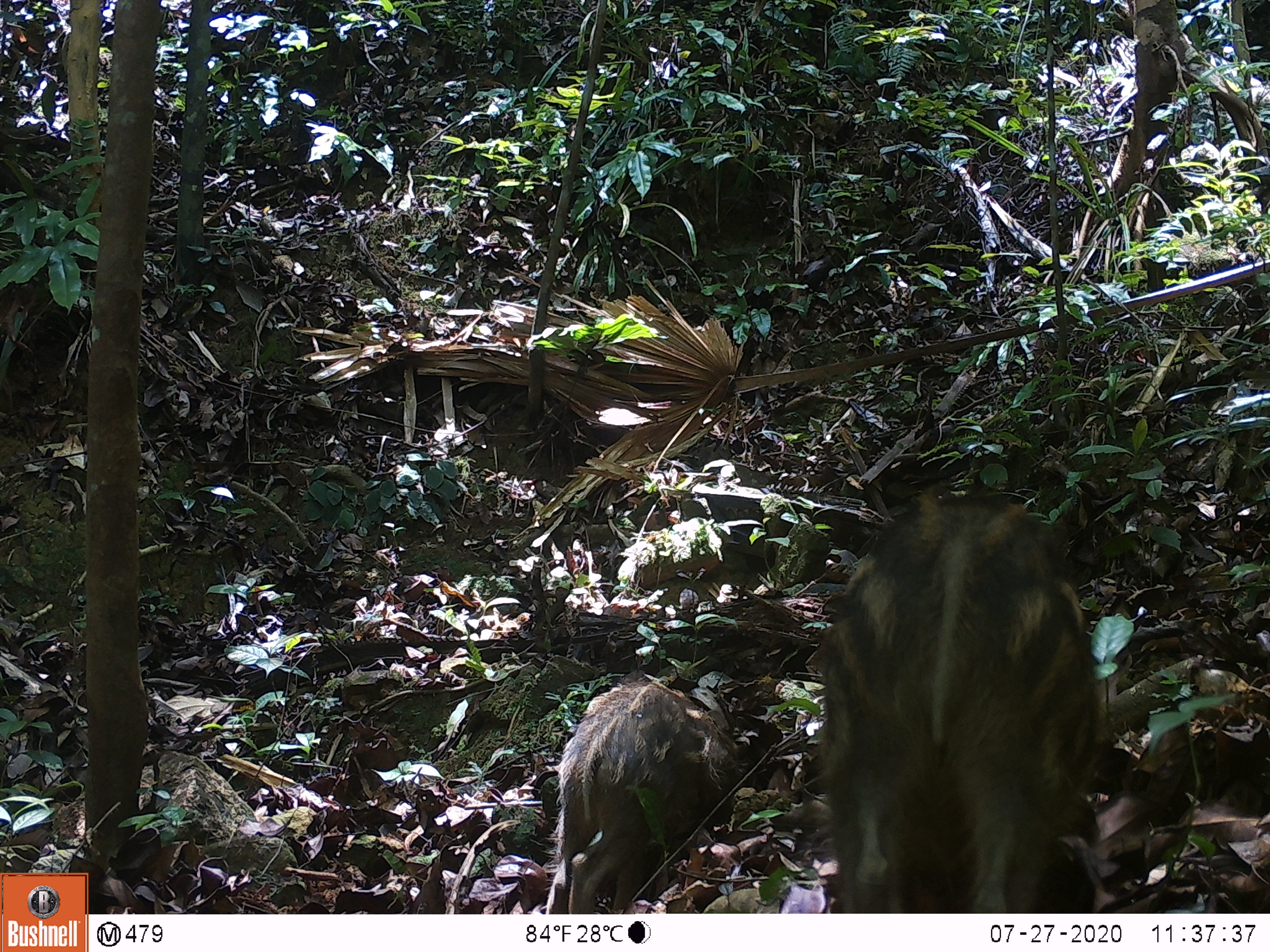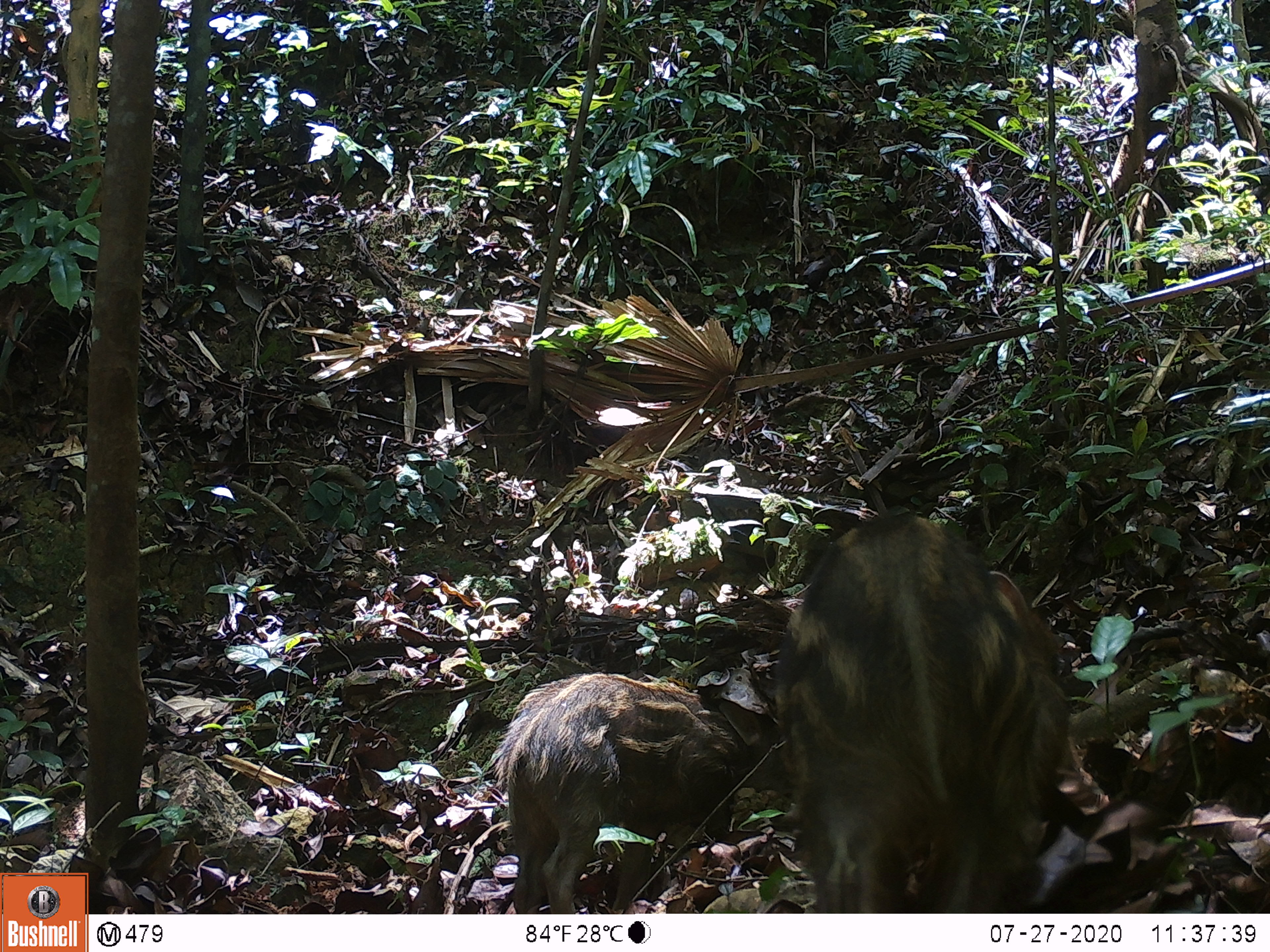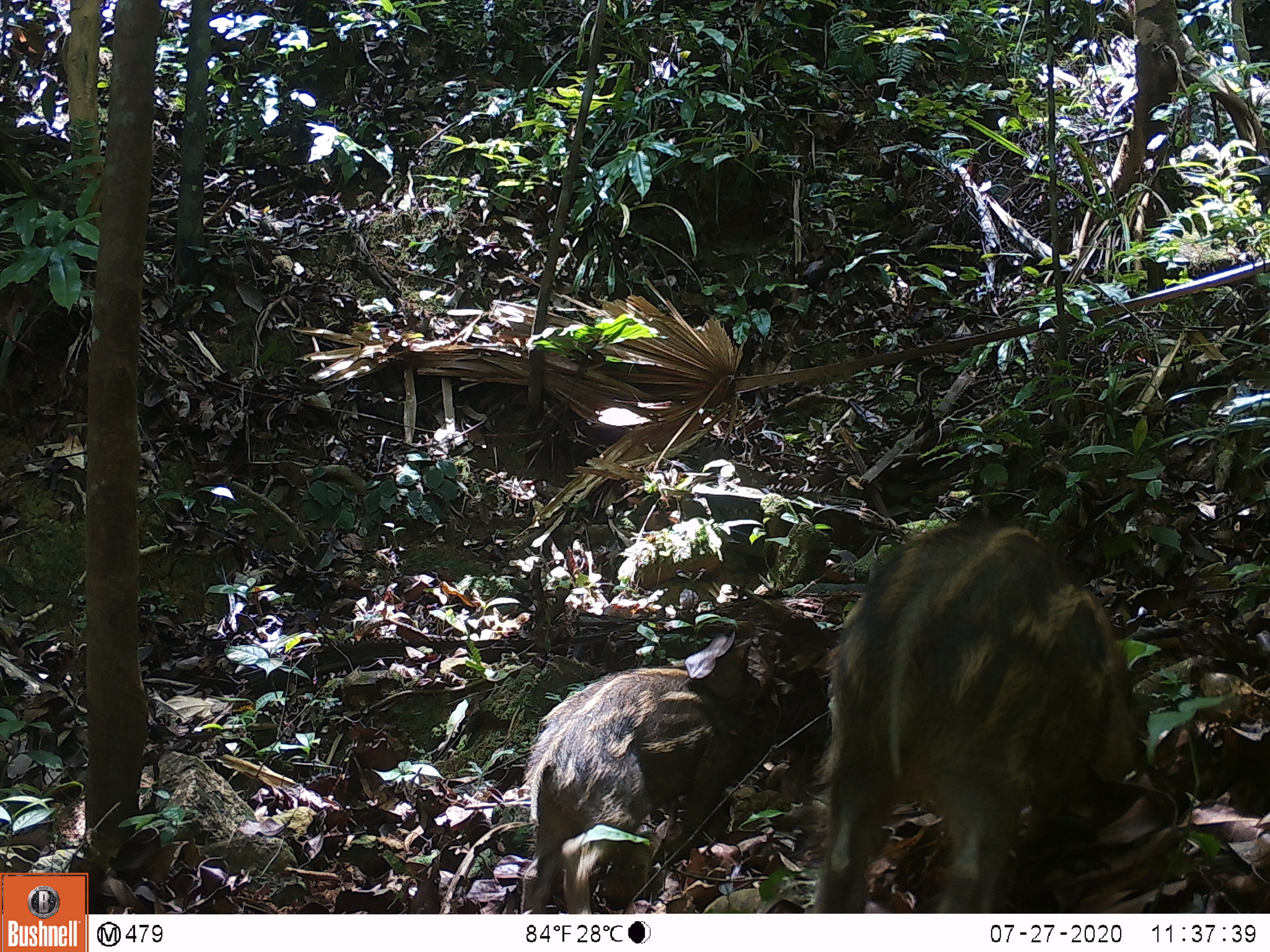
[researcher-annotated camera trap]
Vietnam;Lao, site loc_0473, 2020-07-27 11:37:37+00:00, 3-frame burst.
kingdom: Animalia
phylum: Chordata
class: Mammalia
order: Artiodactyla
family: Suidae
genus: Sus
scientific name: Sus scrofa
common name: eurasian wild pig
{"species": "eurasian wild pig (Sus scrofa)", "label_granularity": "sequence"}